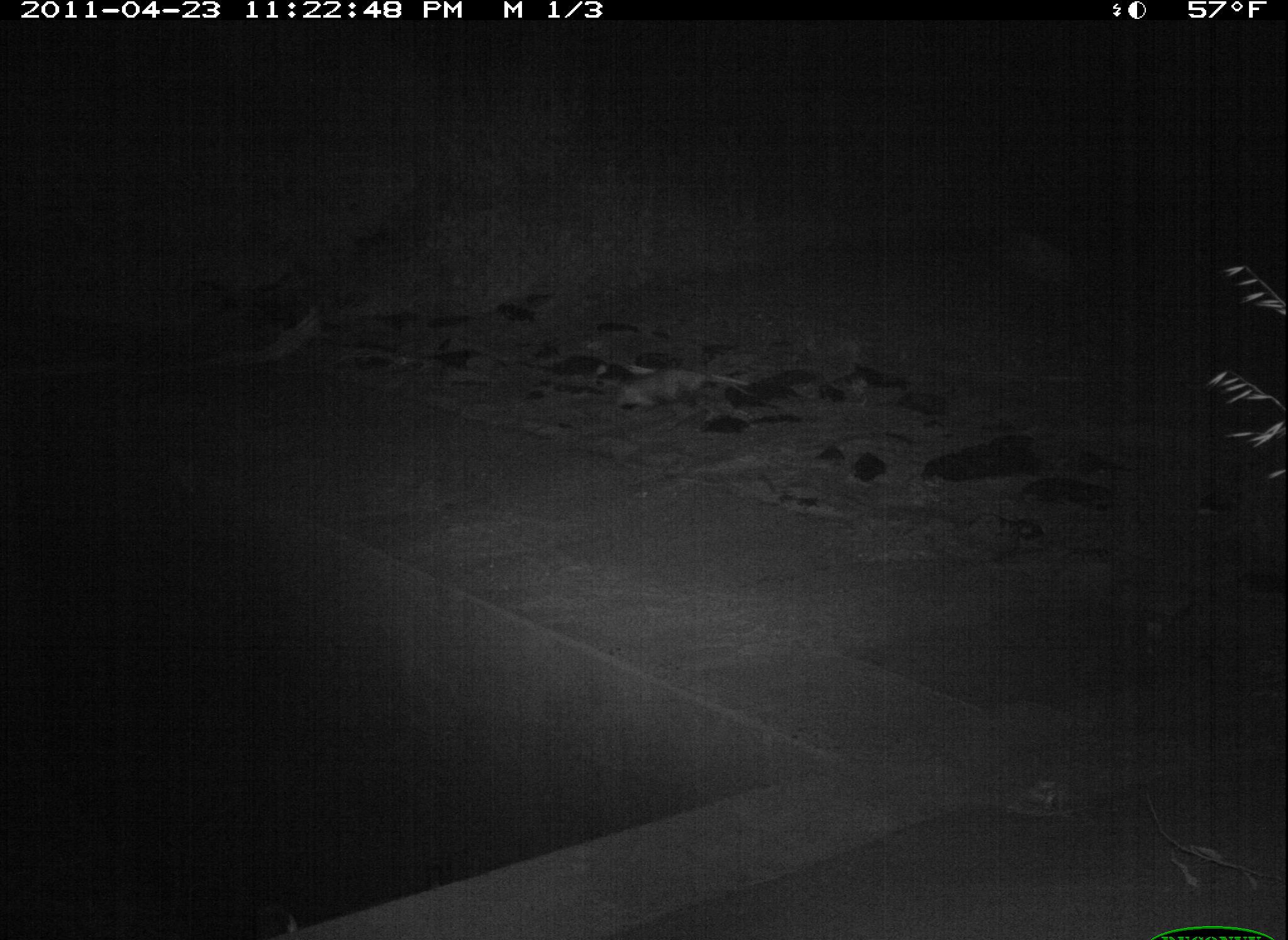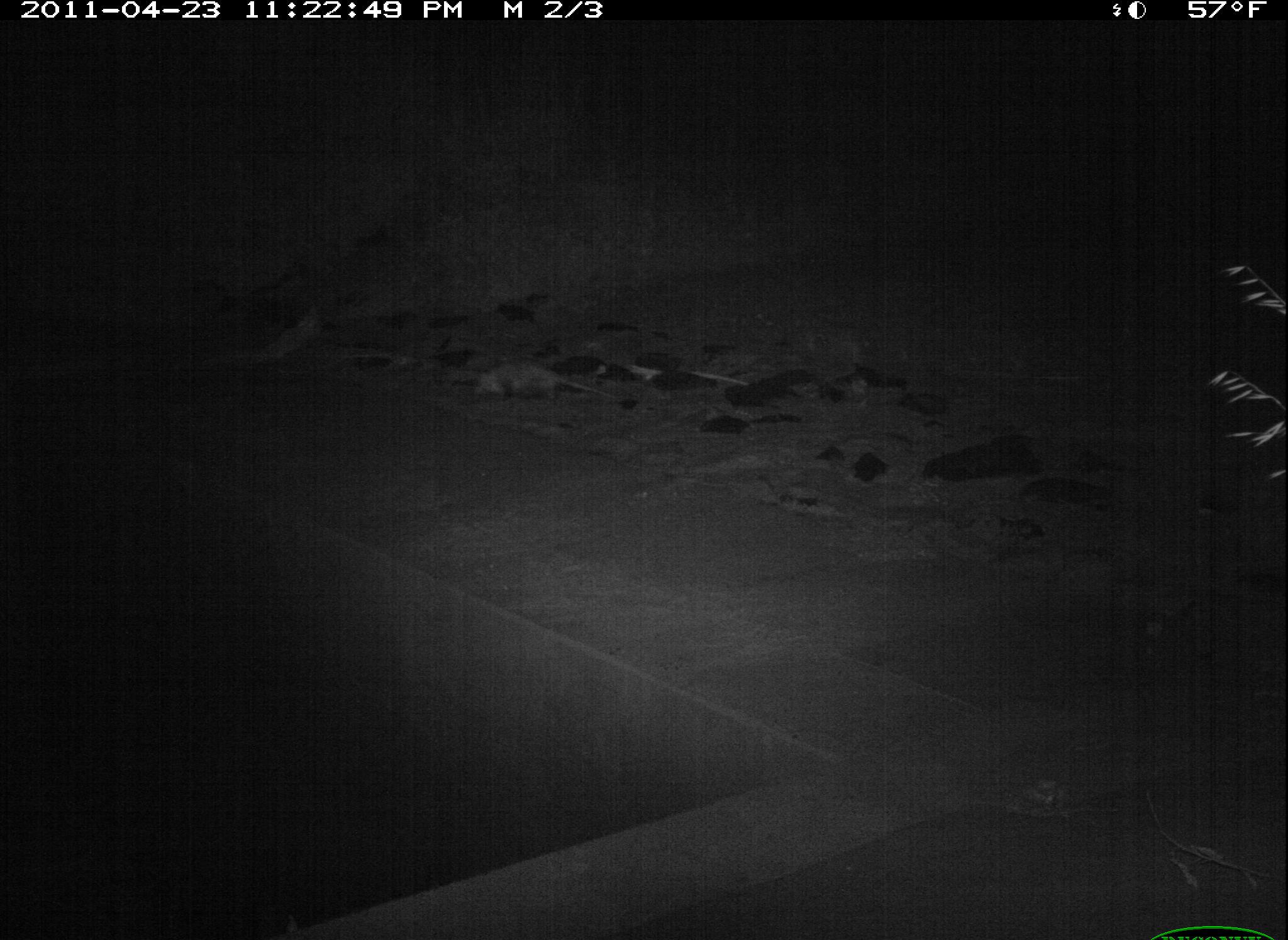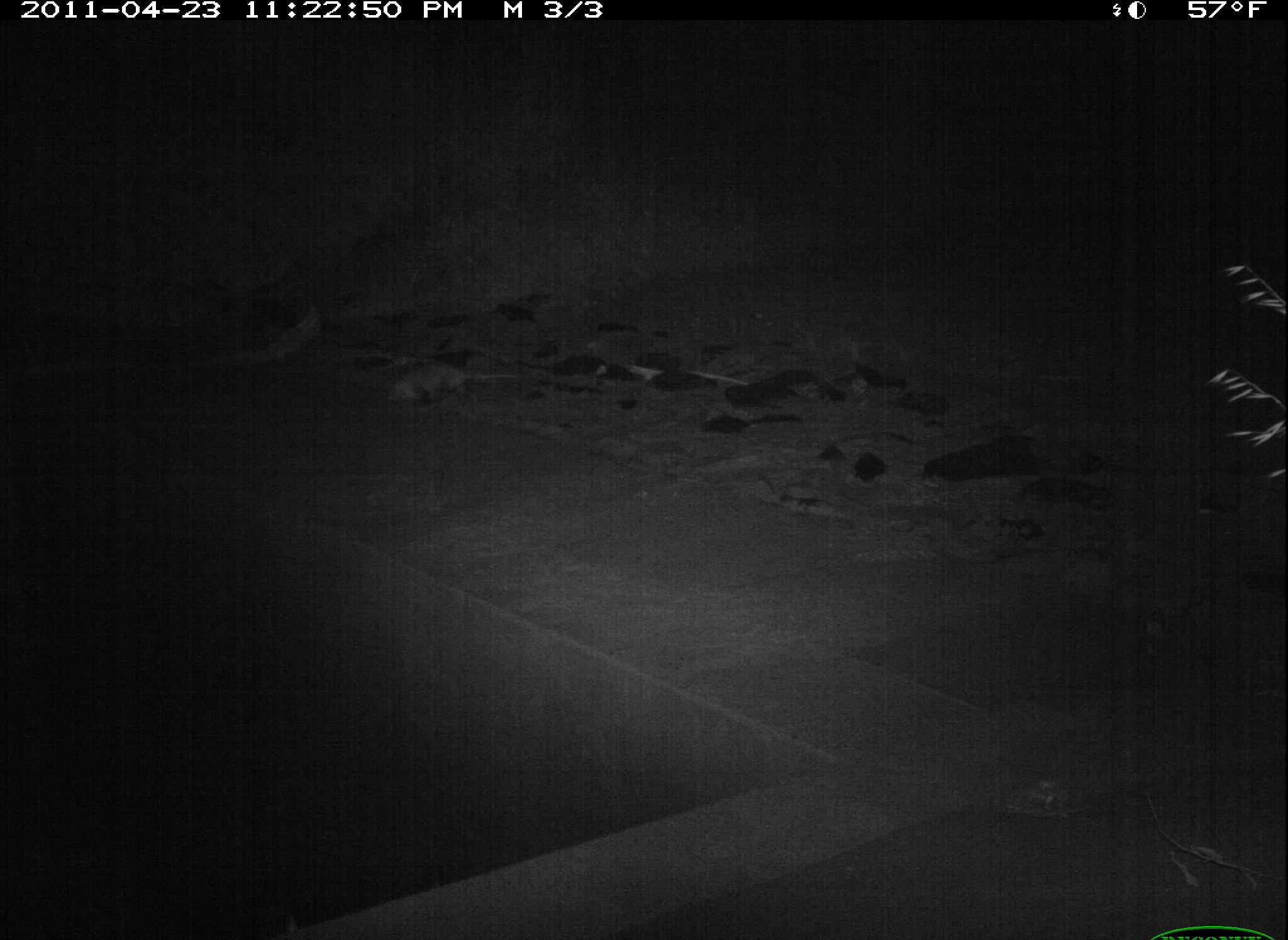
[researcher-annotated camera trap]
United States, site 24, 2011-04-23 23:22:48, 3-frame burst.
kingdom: Animalia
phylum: Chordata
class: Mammalia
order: Didelphimorphia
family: Didelphidae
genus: Didelphis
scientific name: Didelphis virginiana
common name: virginia opossum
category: opossum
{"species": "opossum (virginia opossum) (Didelphis virginiana)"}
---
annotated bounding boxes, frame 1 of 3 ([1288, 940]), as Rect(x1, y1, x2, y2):
opossum: Rect(614, 359, 759, 416)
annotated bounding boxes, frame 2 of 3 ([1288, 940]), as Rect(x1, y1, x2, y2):
opossum: Rect(468, 359, 611, 406)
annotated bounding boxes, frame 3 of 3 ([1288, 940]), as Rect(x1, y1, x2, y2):
opossum: Rect(381, 357, 528, 411)